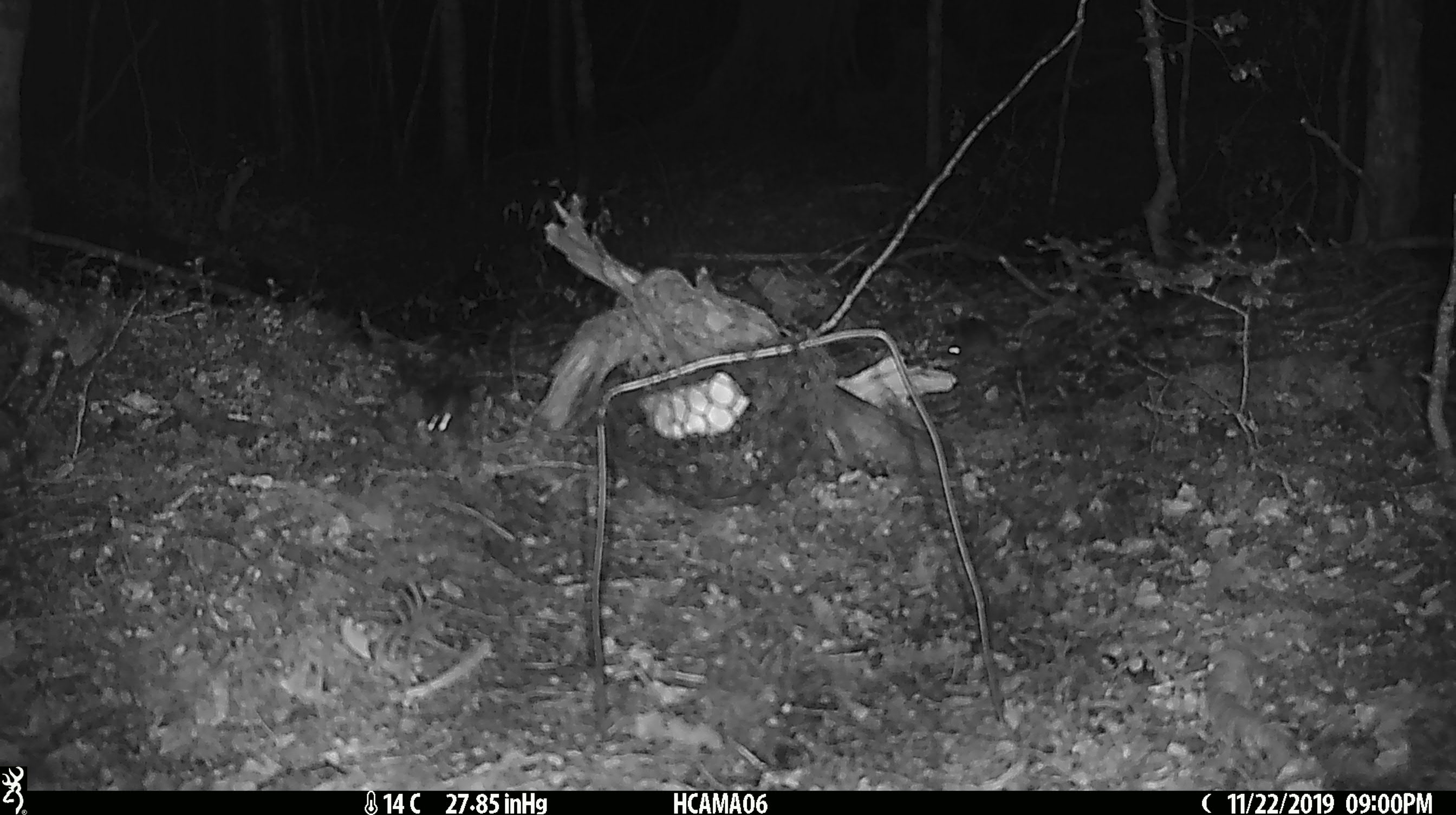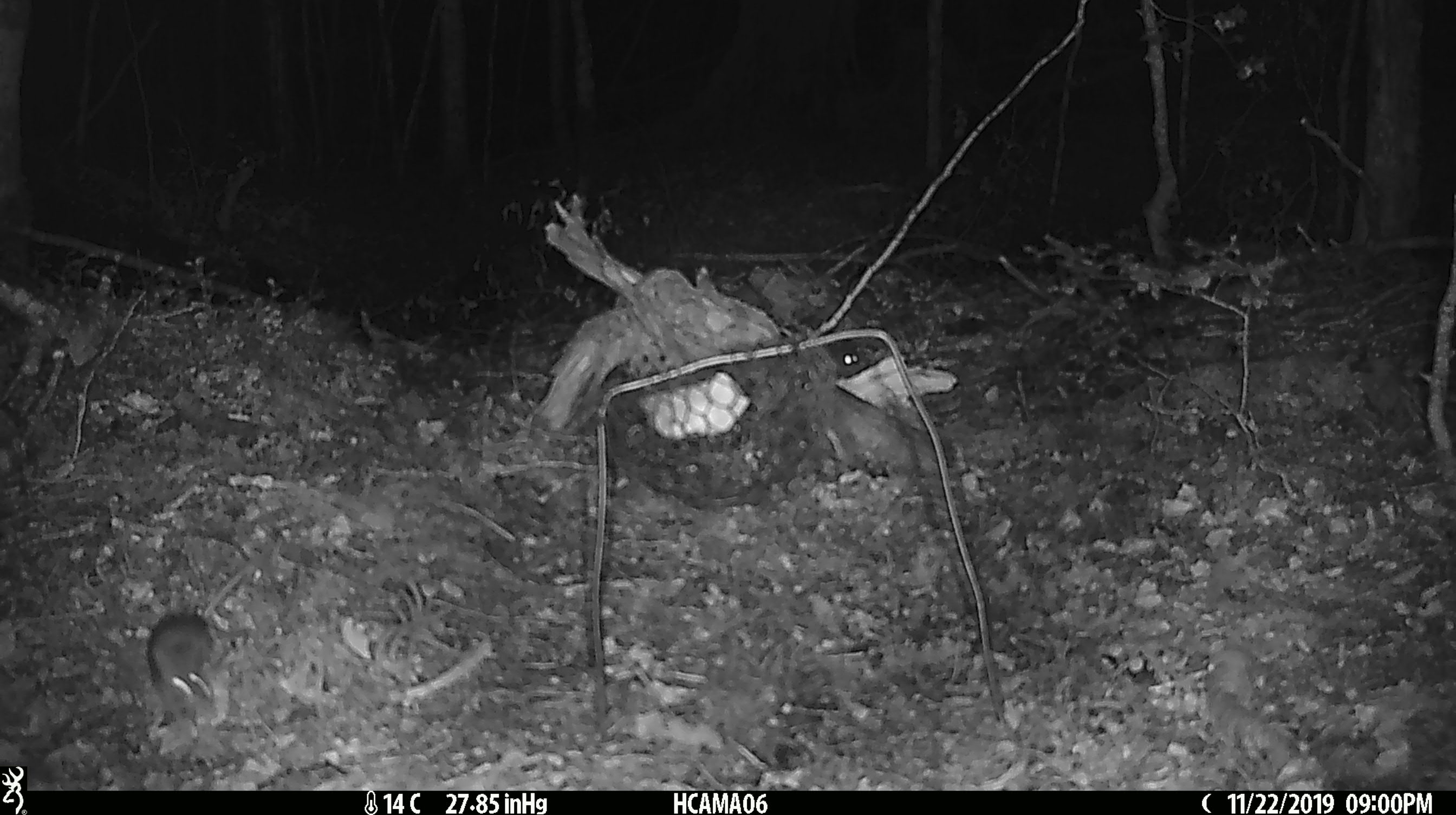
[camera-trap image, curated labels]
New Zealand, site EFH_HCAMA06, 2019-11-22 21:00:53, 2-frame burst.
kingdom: Animalia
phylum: Chordata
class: Mammalia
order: Rodentia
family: Muridae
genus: Mus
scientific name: Mus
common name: mouse